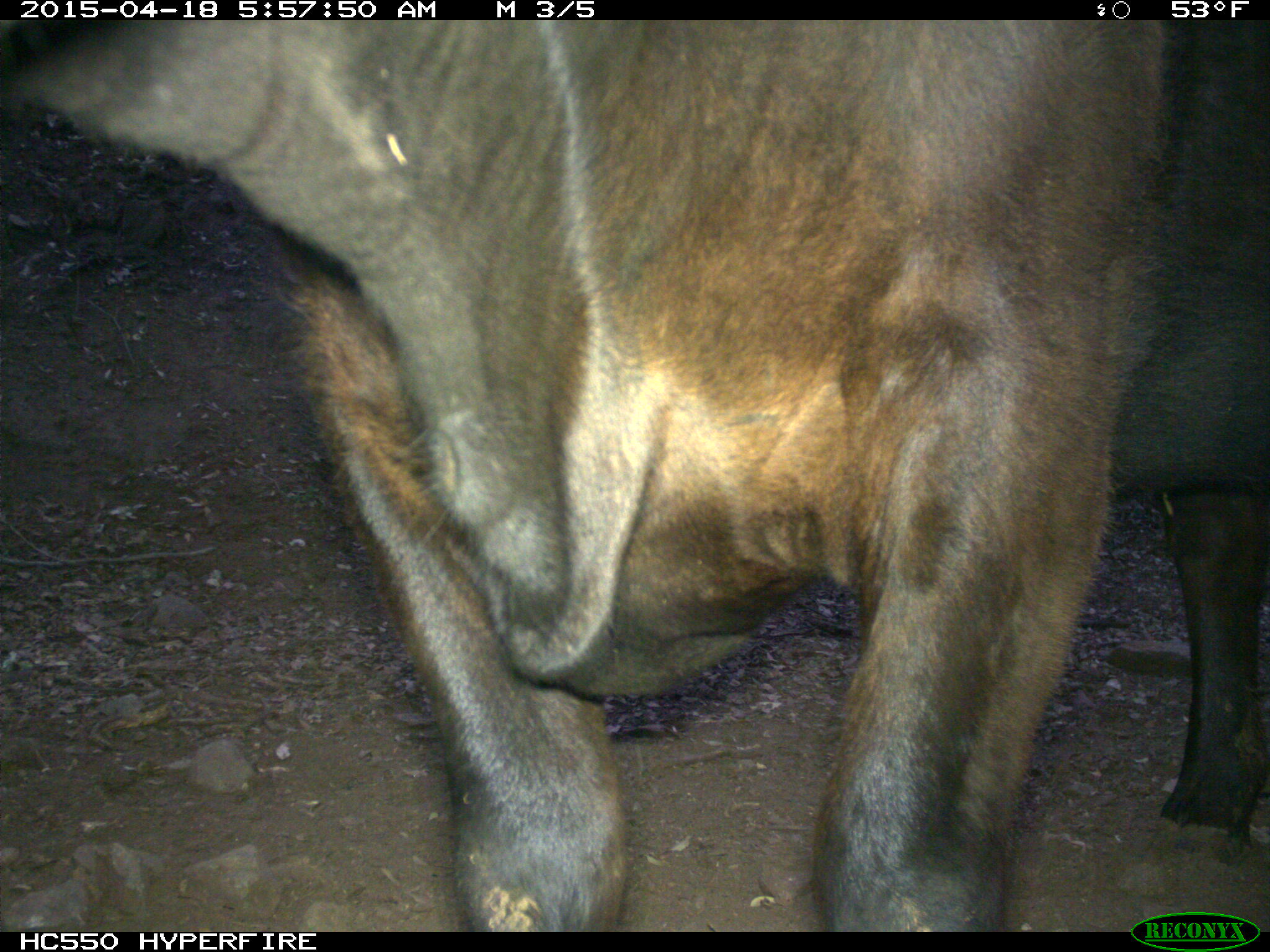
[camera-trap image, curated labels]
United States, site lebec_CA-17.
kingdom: Animalia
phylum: Chordata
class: Mammalia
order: Artiodactyla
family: Bovidae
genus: Bos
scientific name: Bos taurus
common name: domestic cow